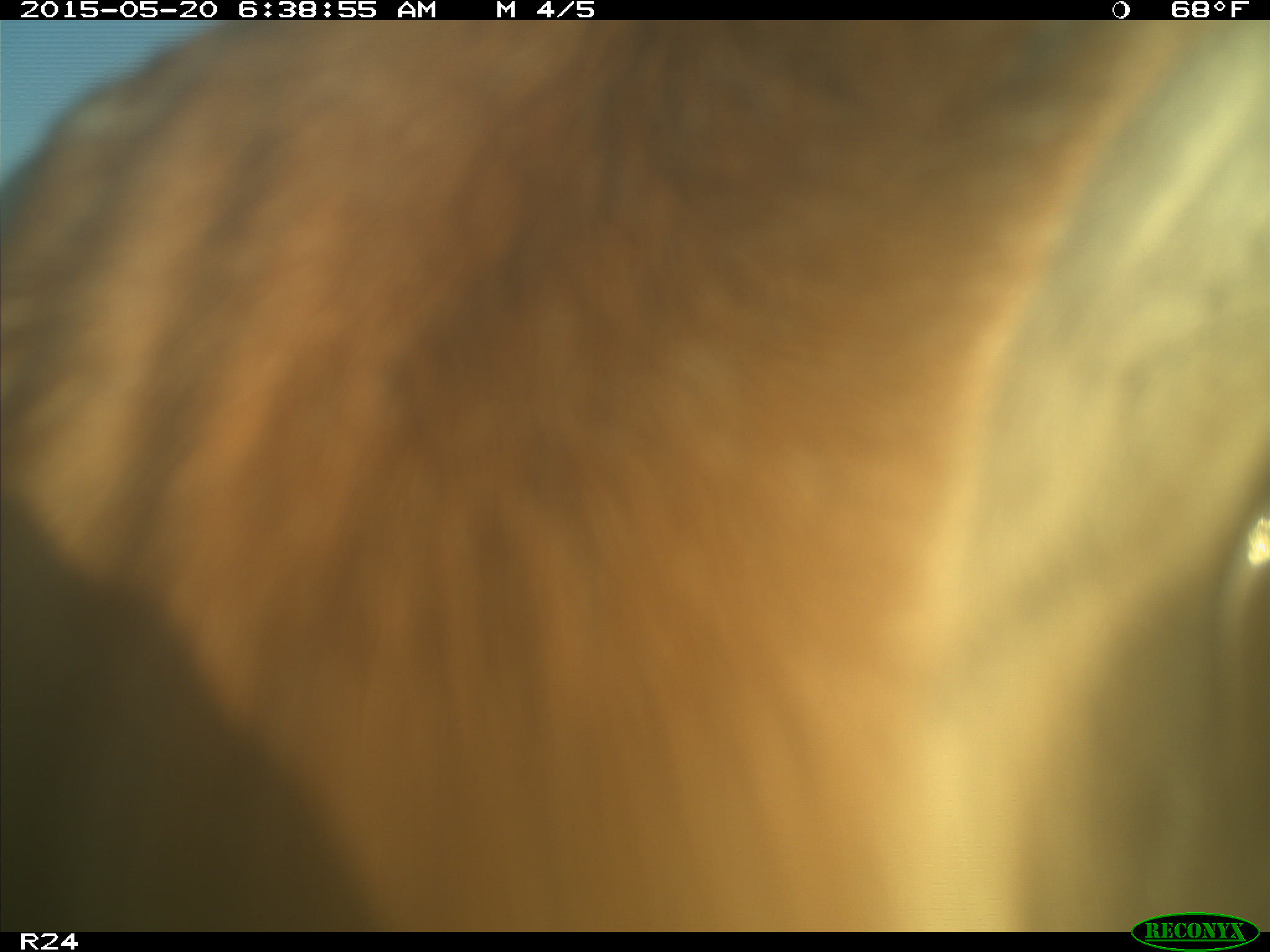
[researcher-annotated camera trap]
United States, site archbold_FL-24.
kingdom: Animalia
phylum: Chordata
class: Mammalia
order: Artiodactyla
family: Bovidae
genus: Bos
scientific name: Bos taurus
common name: domestic cow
Bos taurus (domestic cow).